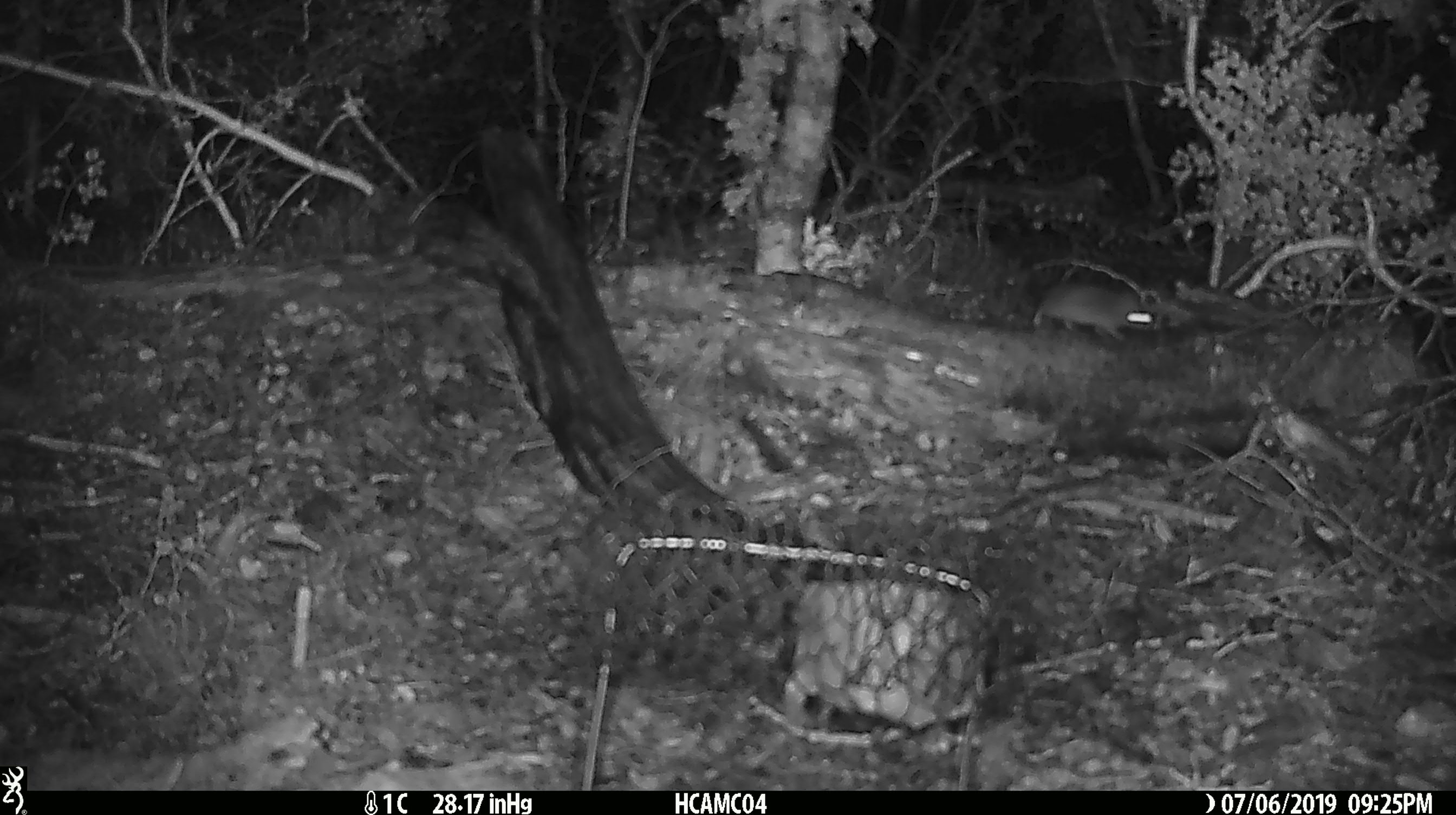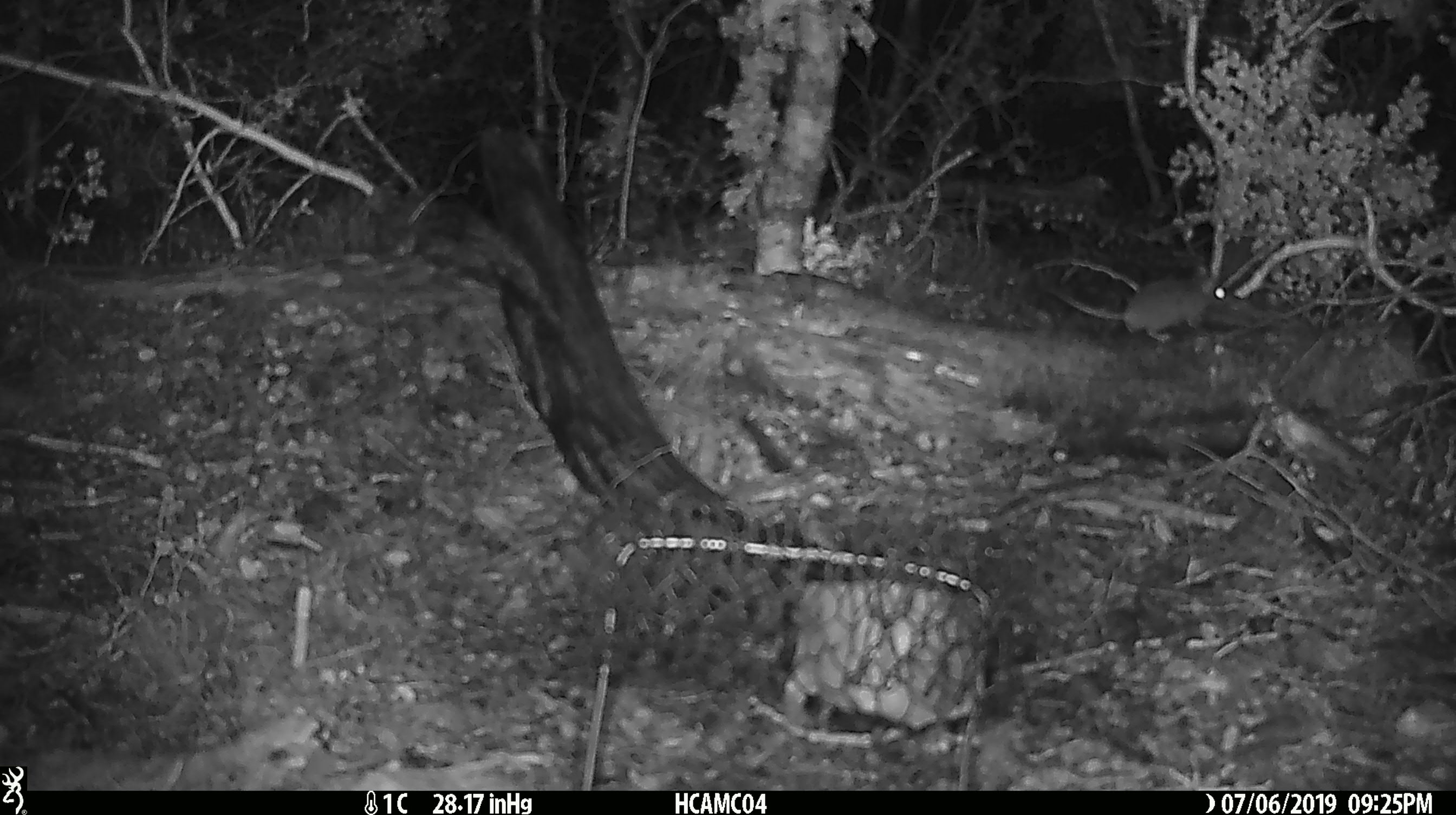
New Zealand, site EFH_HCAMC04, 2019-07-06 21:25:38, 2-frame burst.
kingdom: Animalia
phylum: Chordata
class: Mammalia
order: Rodentia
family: Muridae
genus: Mus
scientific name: Mus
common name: mouse